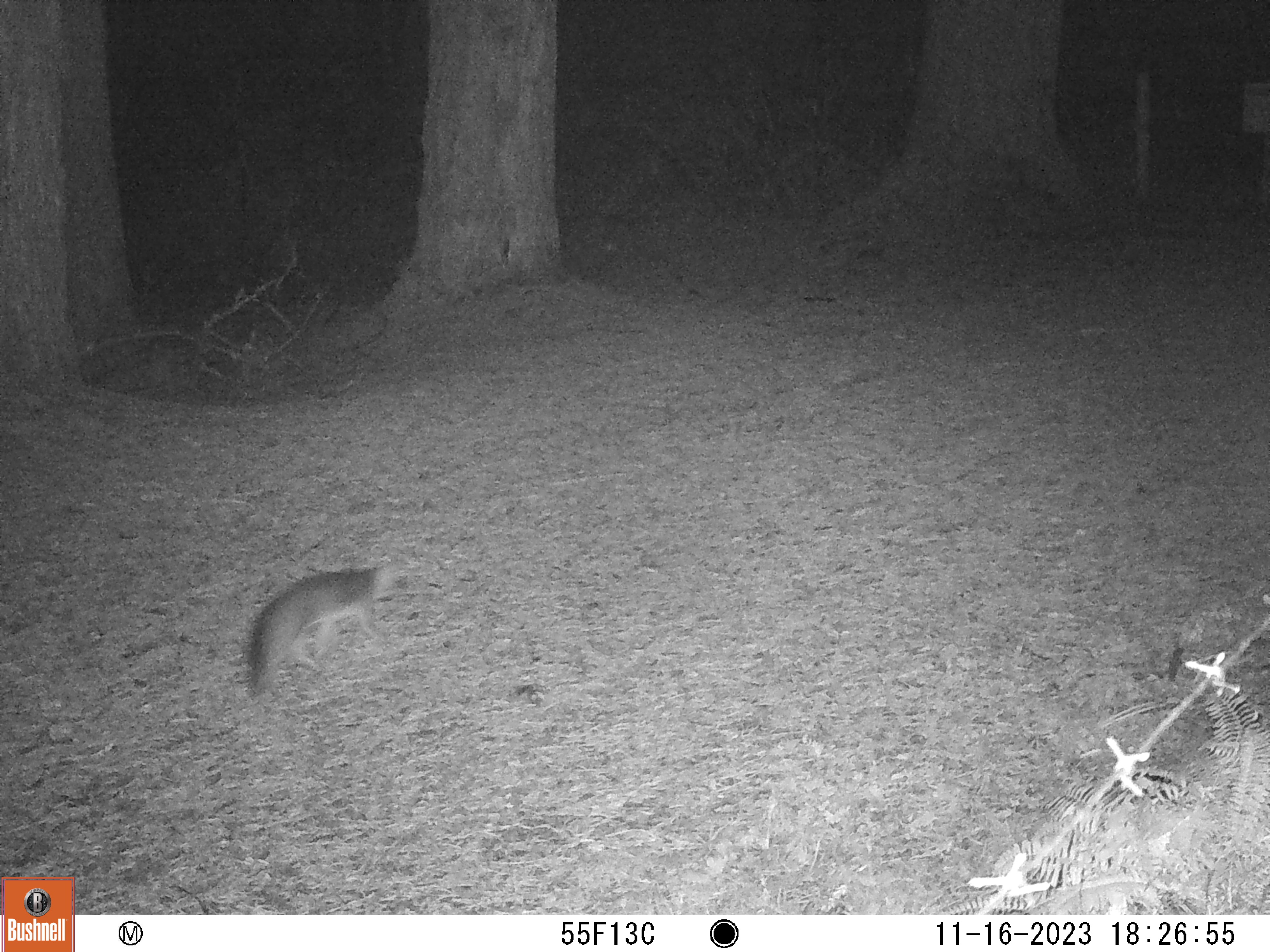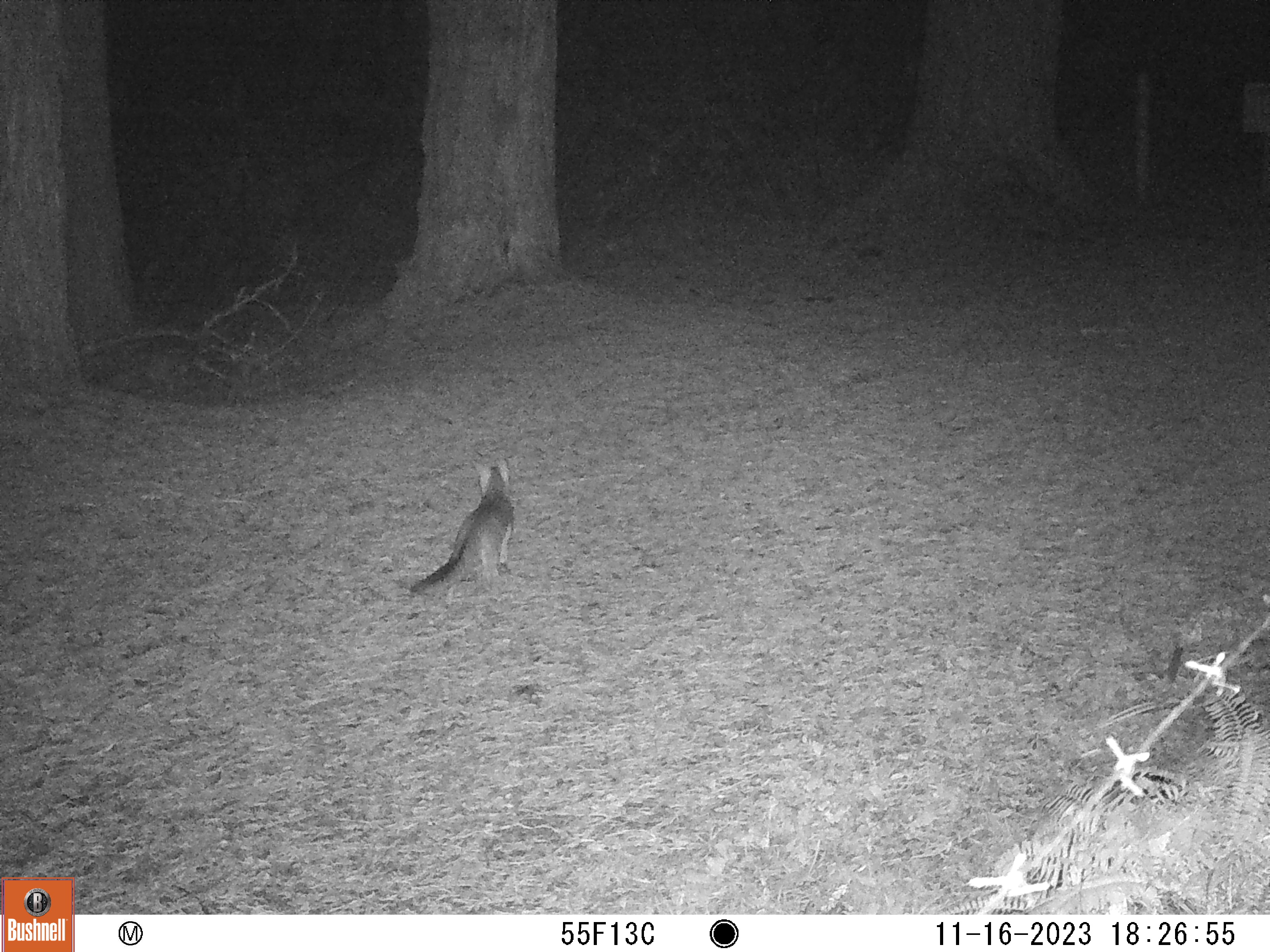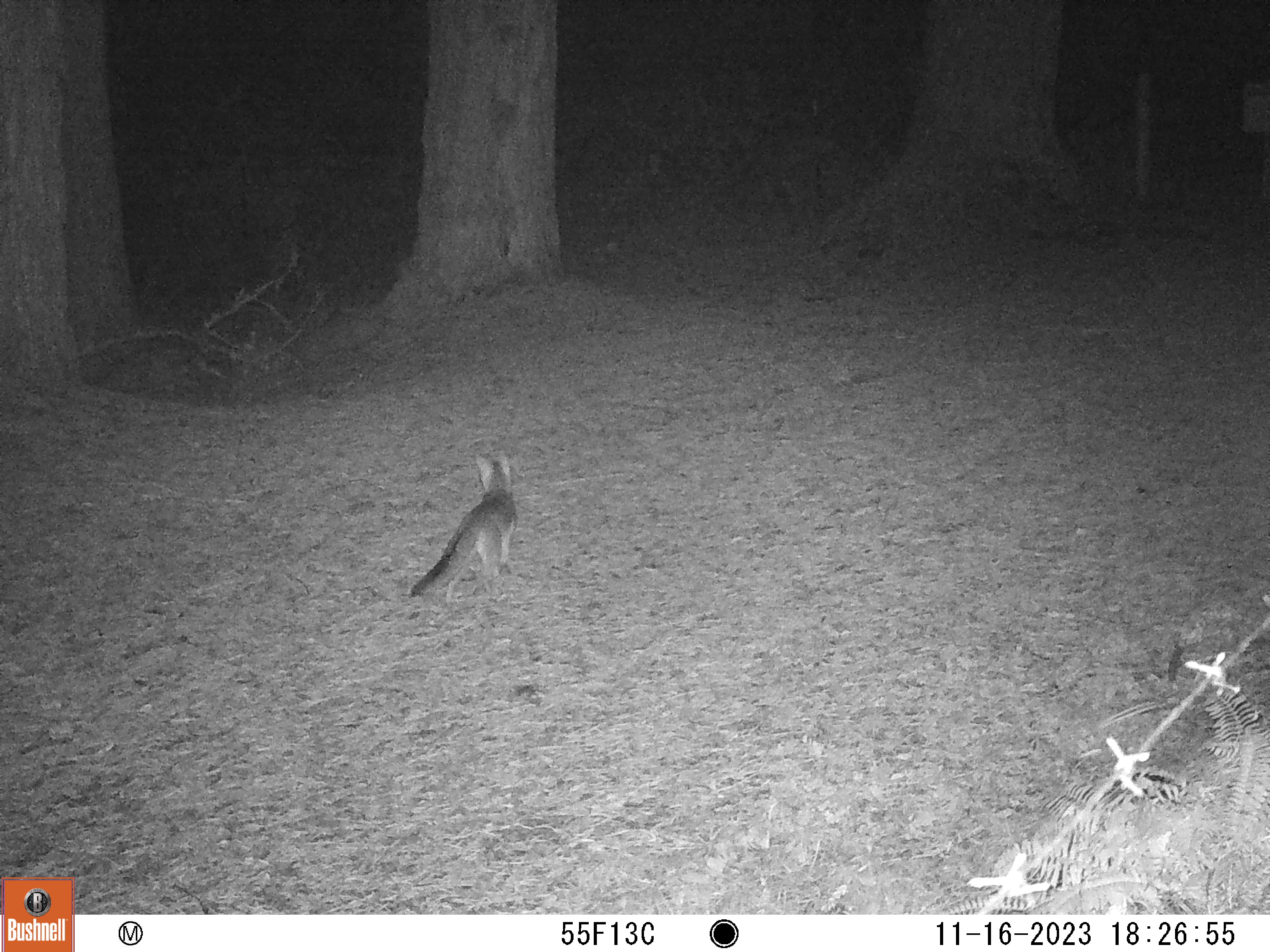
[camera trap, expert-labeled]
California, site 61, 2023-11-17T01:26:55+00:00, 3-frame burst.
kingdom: Animalia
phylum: Chordata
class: Mammalia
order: Carnivora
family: Canidae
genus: Urocyon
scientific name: Urocyon cinereoargenteus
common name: gray fox